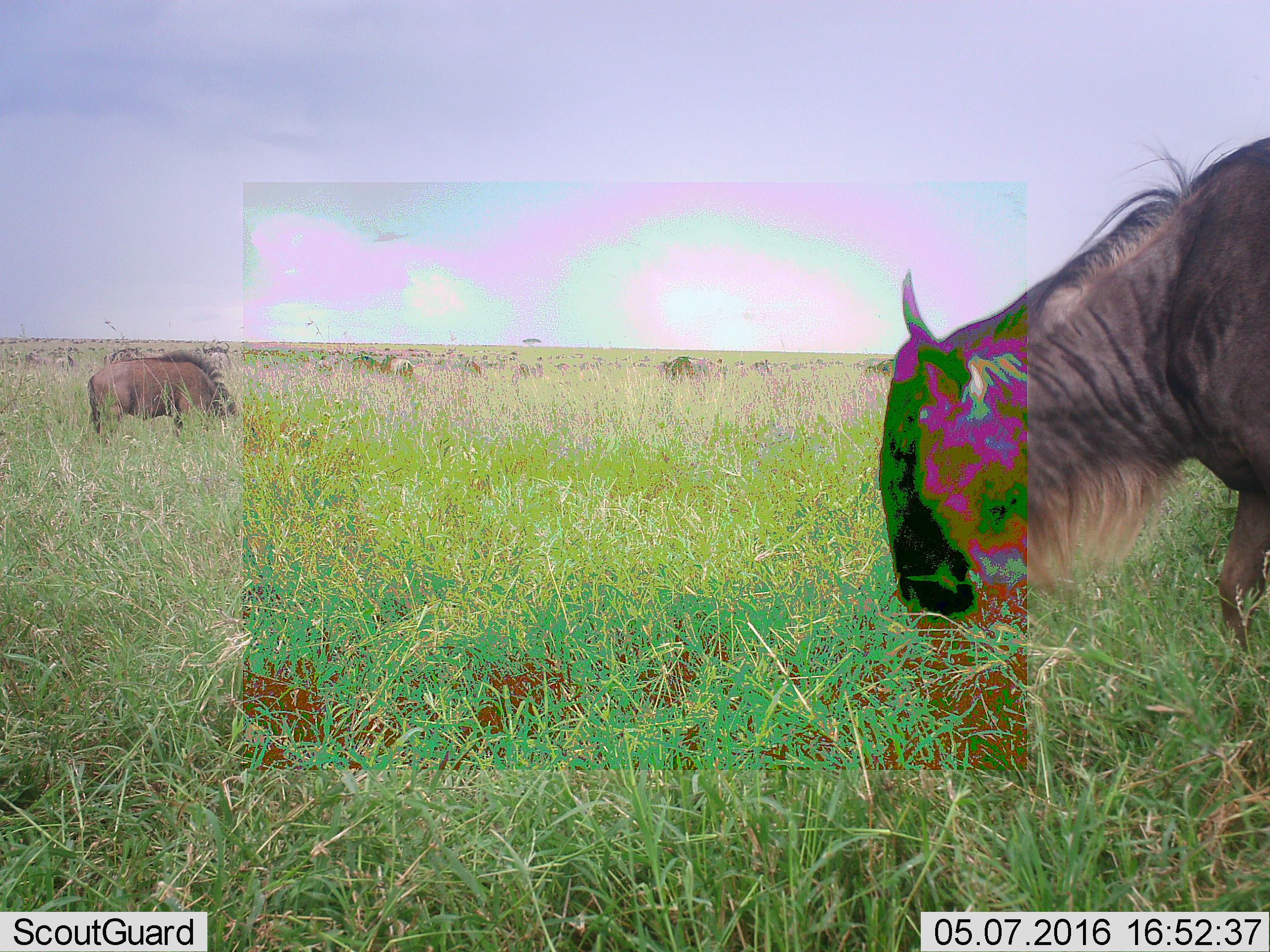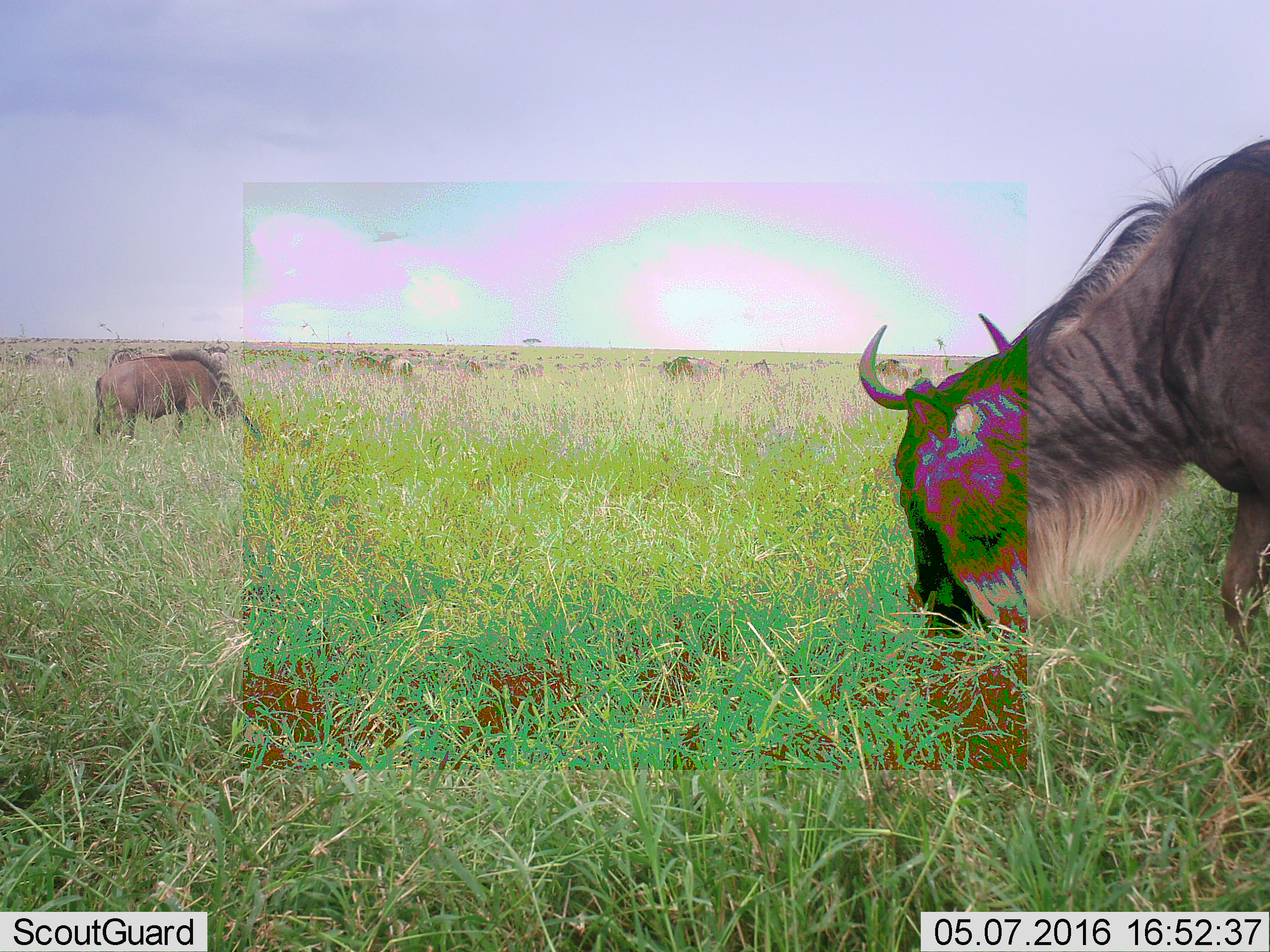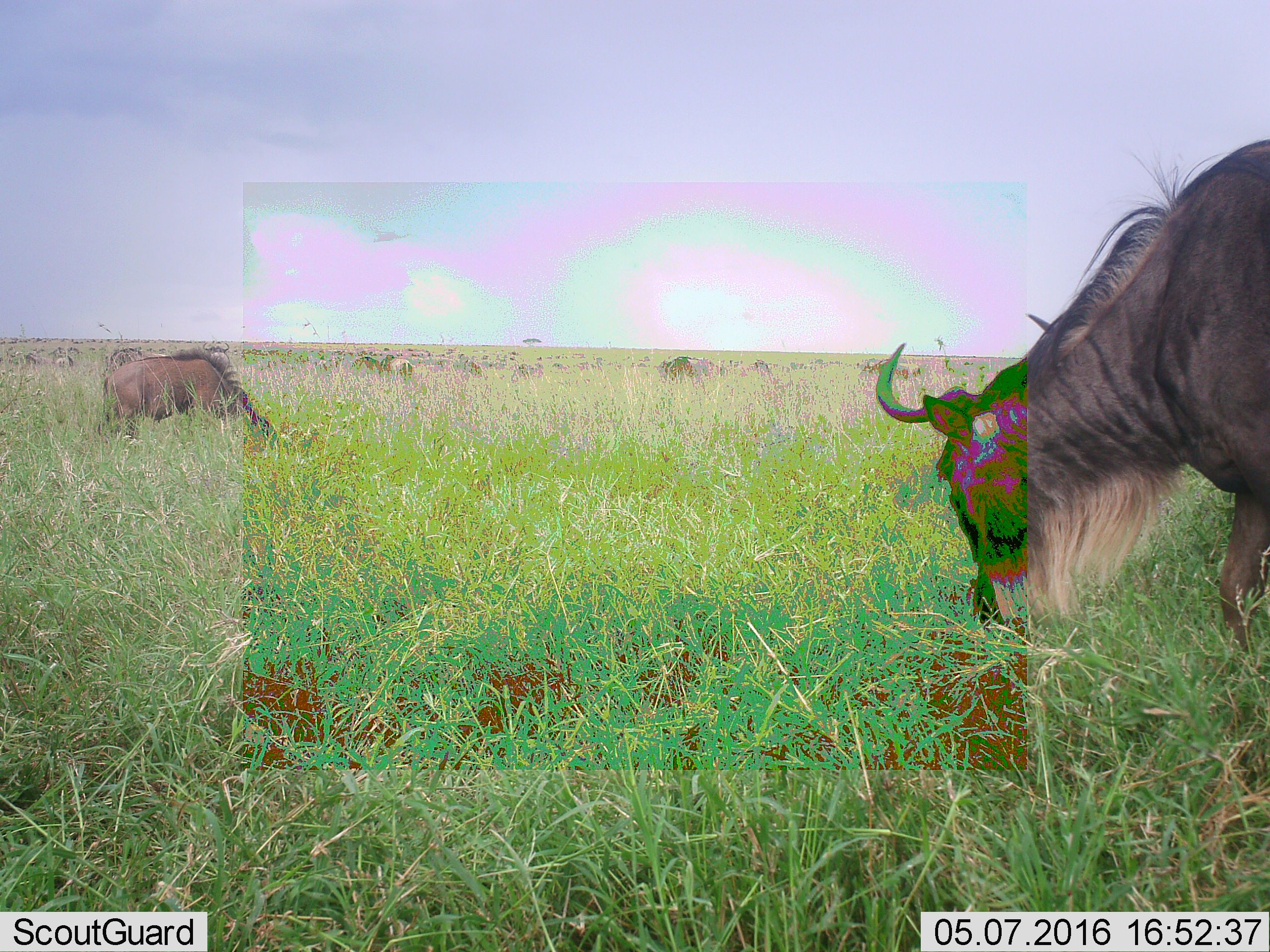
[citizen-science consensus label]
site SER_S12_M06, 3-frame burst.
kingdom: Animalia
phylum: Chordata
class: Mammalia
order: Artiodactyla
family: Bovidae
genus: Connochaetes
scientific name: Connochaetes taurinus taurinus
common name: blue wildebeest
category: wildebeestblue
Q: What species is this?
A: Wildebeestblue (blue wildebeest) (Connochaetes taurinus taurinus).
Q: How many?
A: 11-50.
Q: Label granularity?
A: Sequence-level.